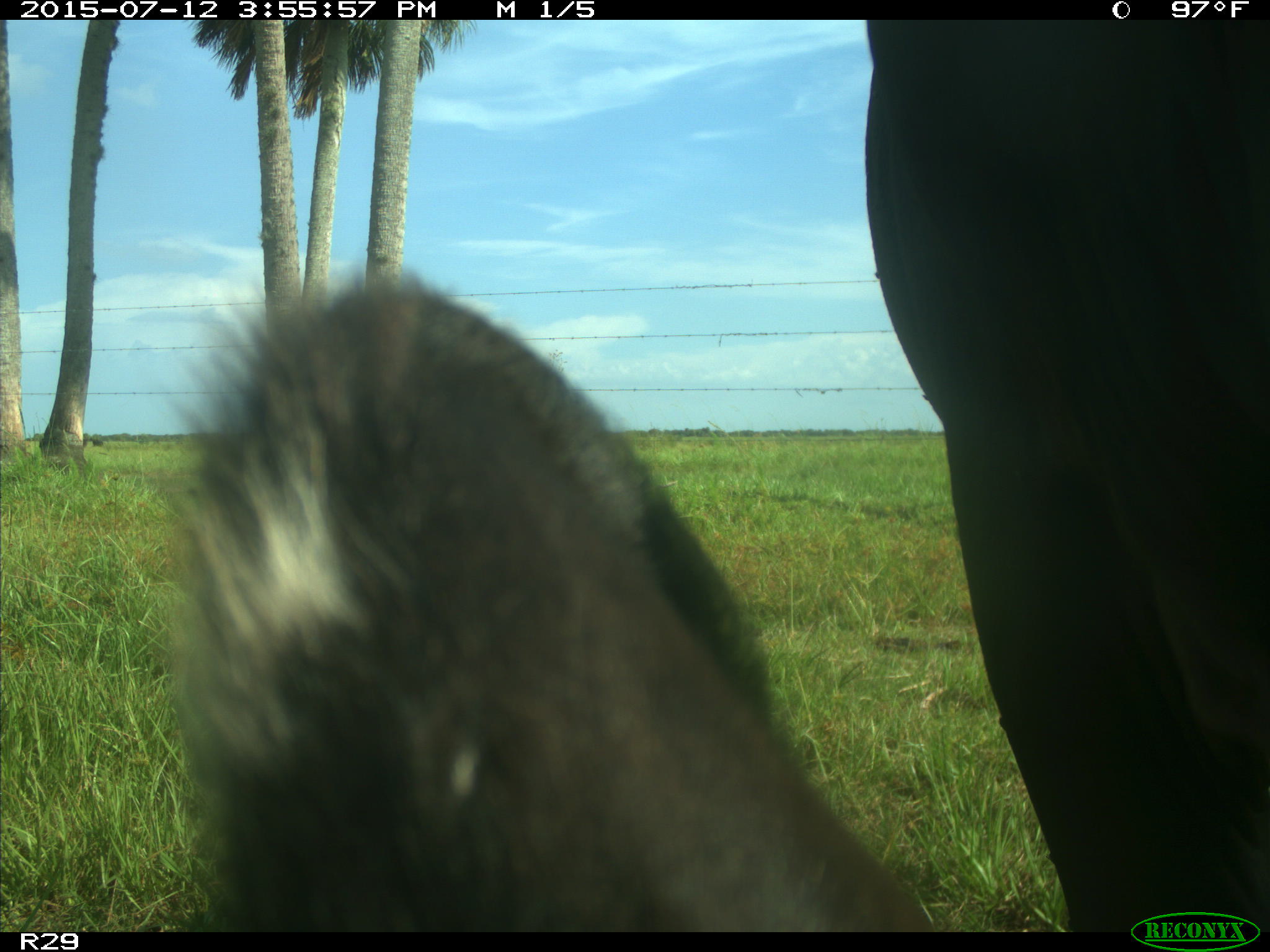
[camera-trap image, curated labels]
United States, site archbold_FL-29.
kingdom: Animalia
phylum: Chordata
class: Mammalia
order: Artiodactyla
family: Bovidae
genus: Bos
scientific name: Bos taurus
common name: domestic cow